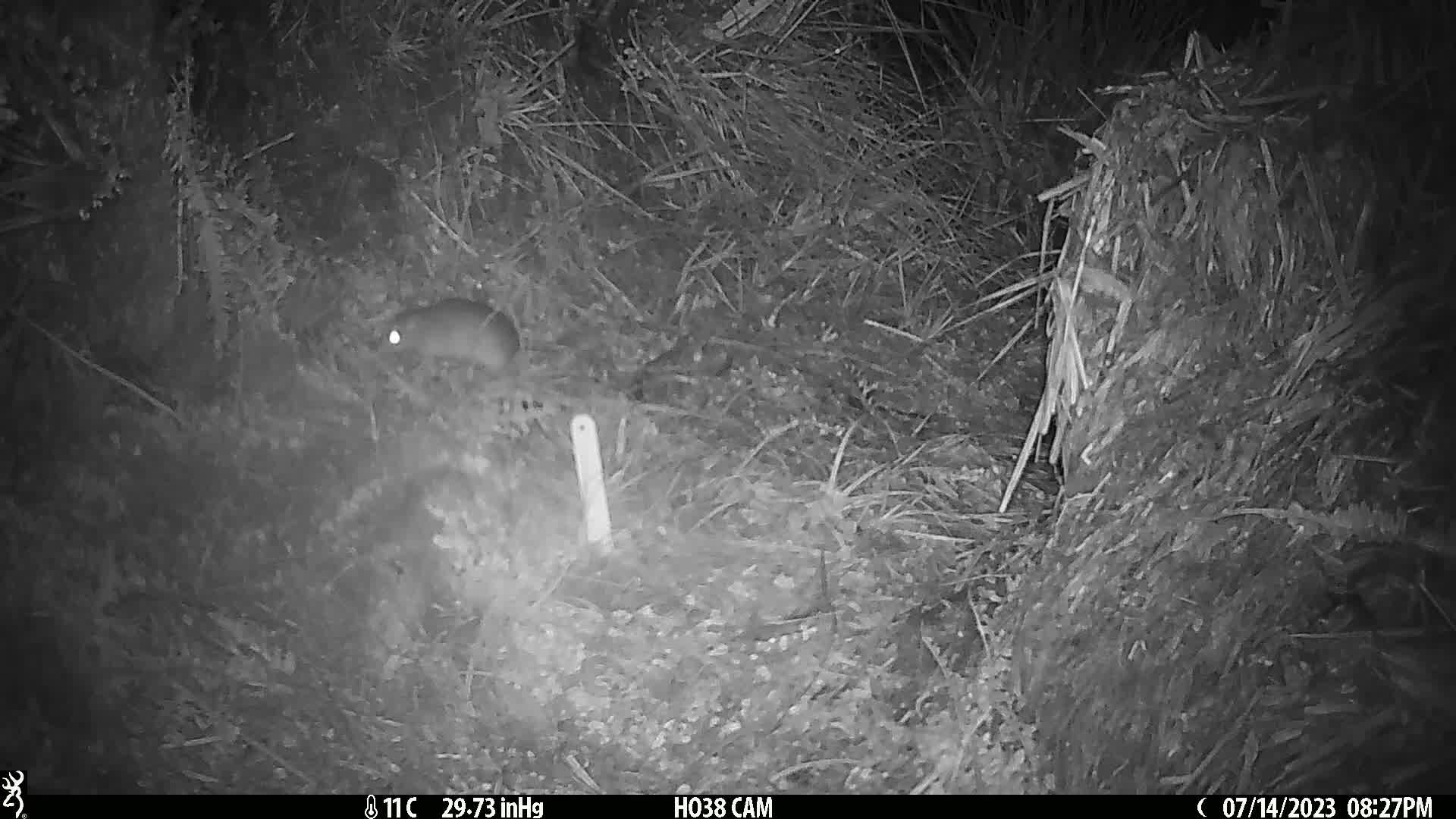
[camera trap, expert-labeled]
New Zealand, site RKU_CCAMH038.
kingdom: Animalia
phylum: Chordata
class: Mammalia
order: Rodentia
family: Muridae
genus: Rattus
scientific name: Rattus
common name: rat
Rat (Rattus).